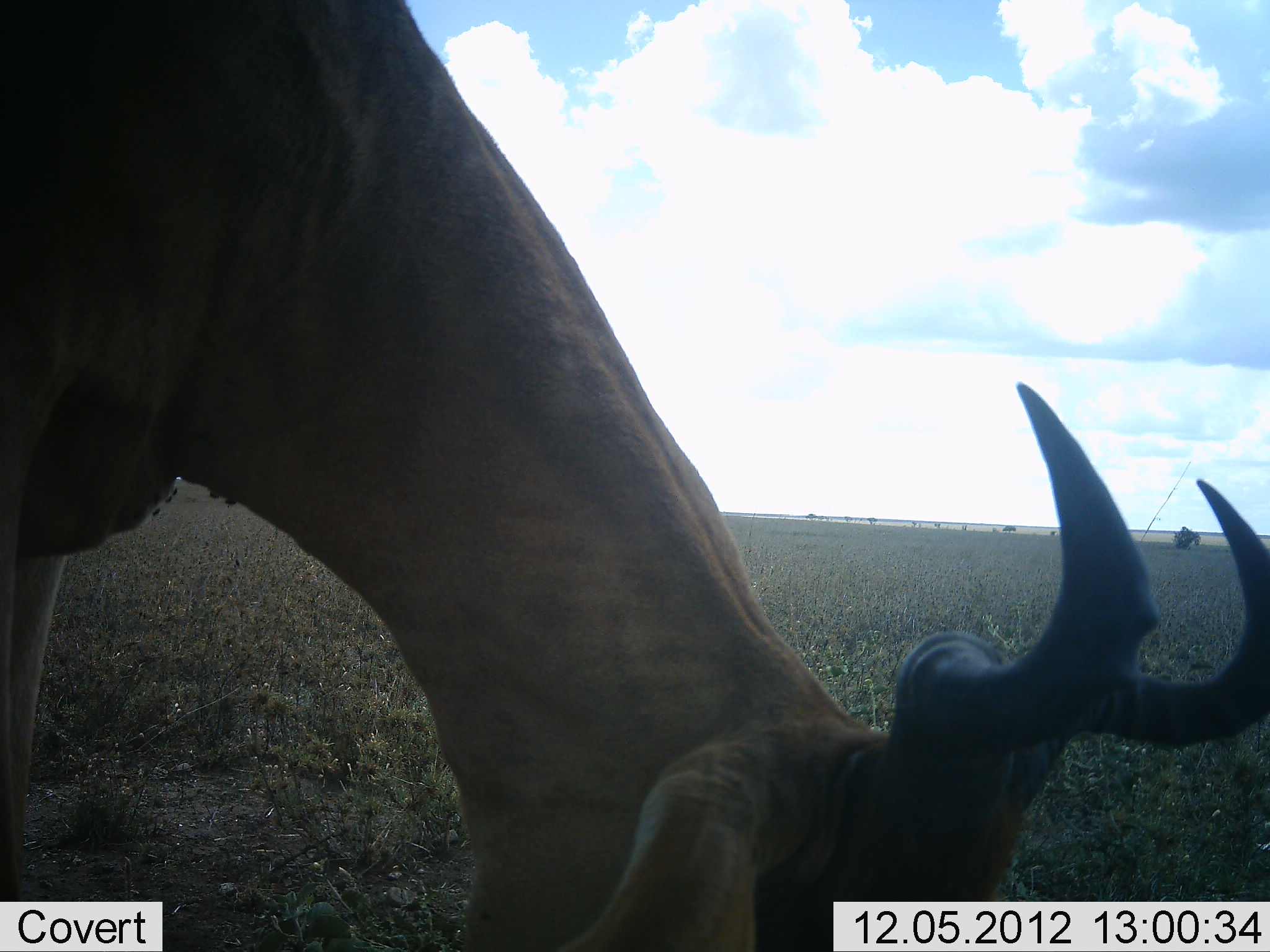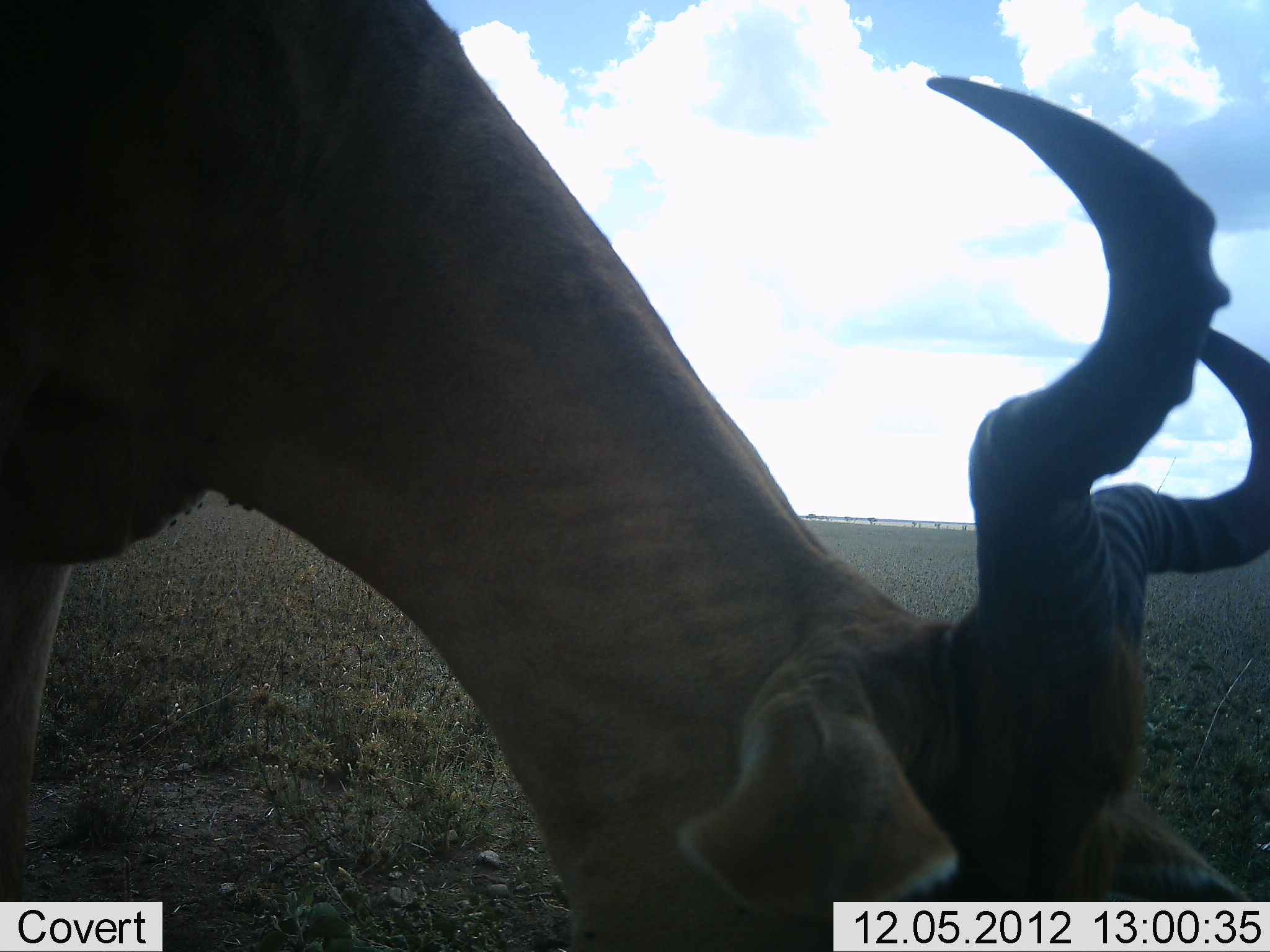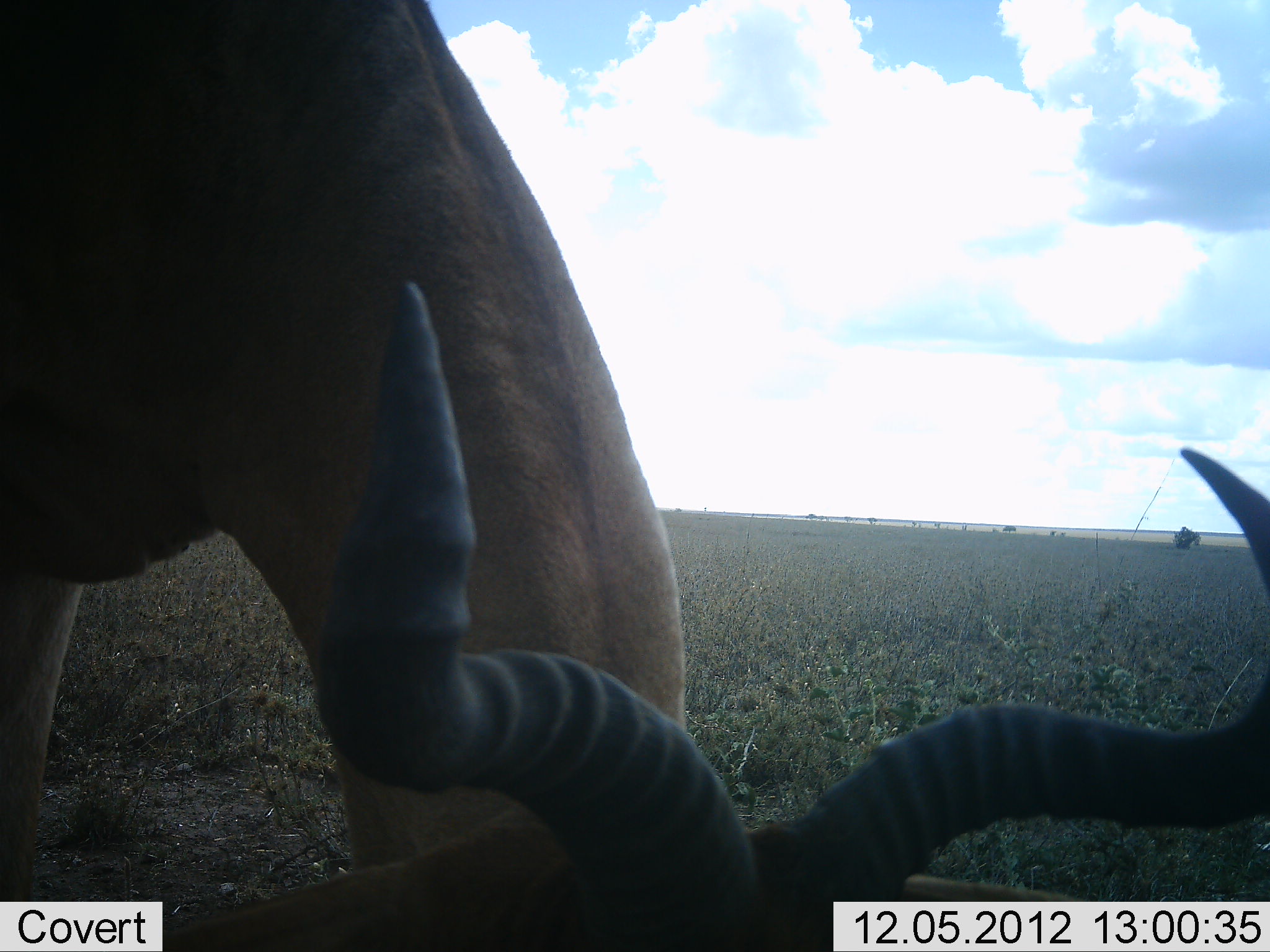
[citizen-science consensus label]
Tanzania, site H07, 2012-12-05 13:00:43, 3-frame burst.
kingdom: Animalia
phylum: Chordata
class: Mammalia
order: Artiodactyla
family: Bovidae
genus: Alcelaphus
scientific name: Alcelaphus buselaphus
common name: hartebeest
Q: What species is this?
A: Hartebeest (Alcelaphus buselaphus).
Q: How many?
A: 1.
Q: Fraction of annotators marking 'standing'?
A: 20%.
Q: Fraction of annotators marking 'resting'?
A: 0%.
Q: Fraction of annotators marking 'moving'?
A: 0%.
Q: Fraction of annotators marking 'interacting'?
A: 0%.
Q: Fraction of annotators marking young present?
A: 0%.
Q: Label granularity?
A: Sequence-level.